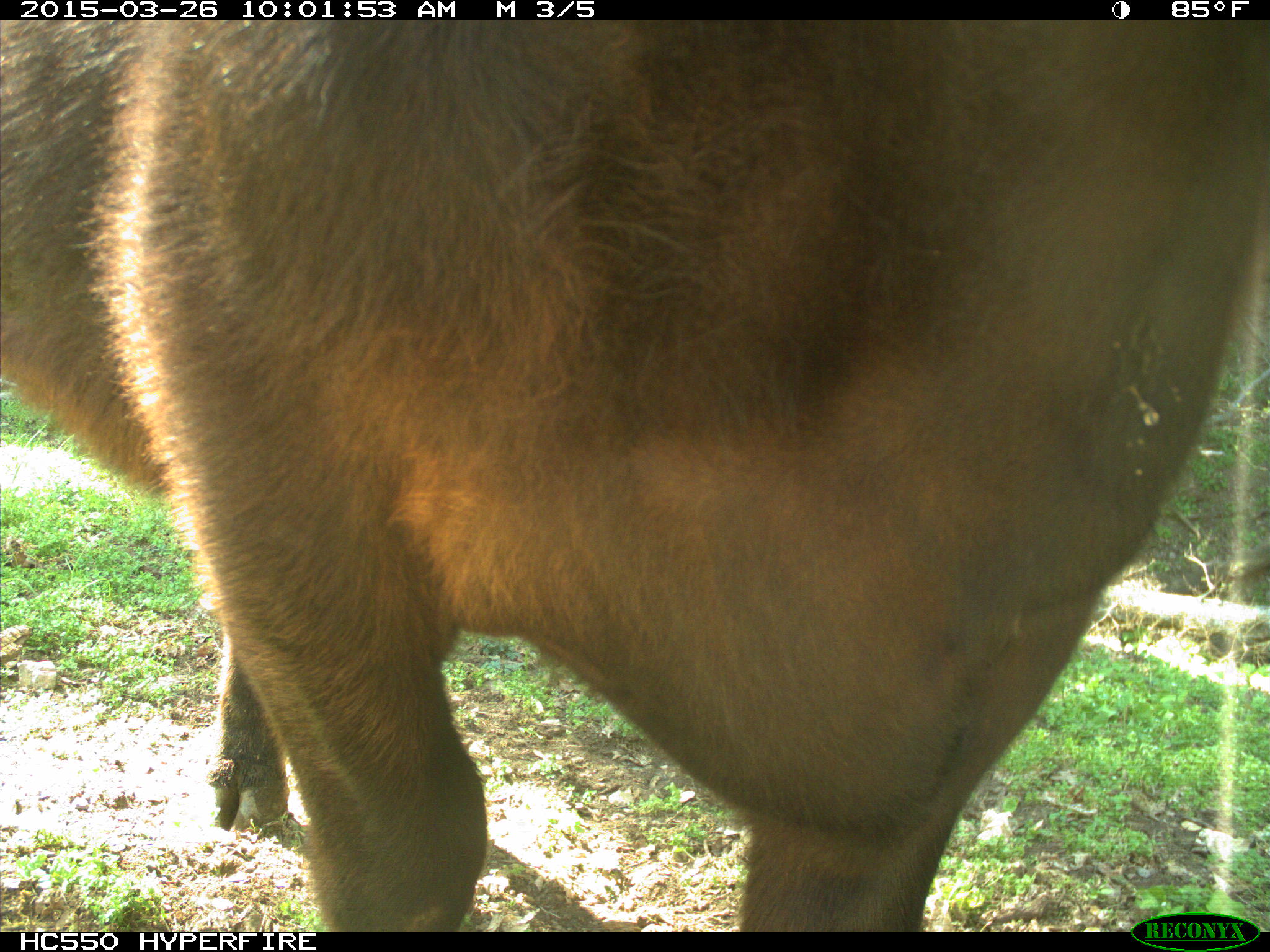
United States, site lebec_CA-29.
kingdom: Animalia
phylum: Chordata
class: Mammalia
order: Artiodactyla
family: Bovidae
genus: Bos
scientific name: Bos taurus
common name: domestic cow